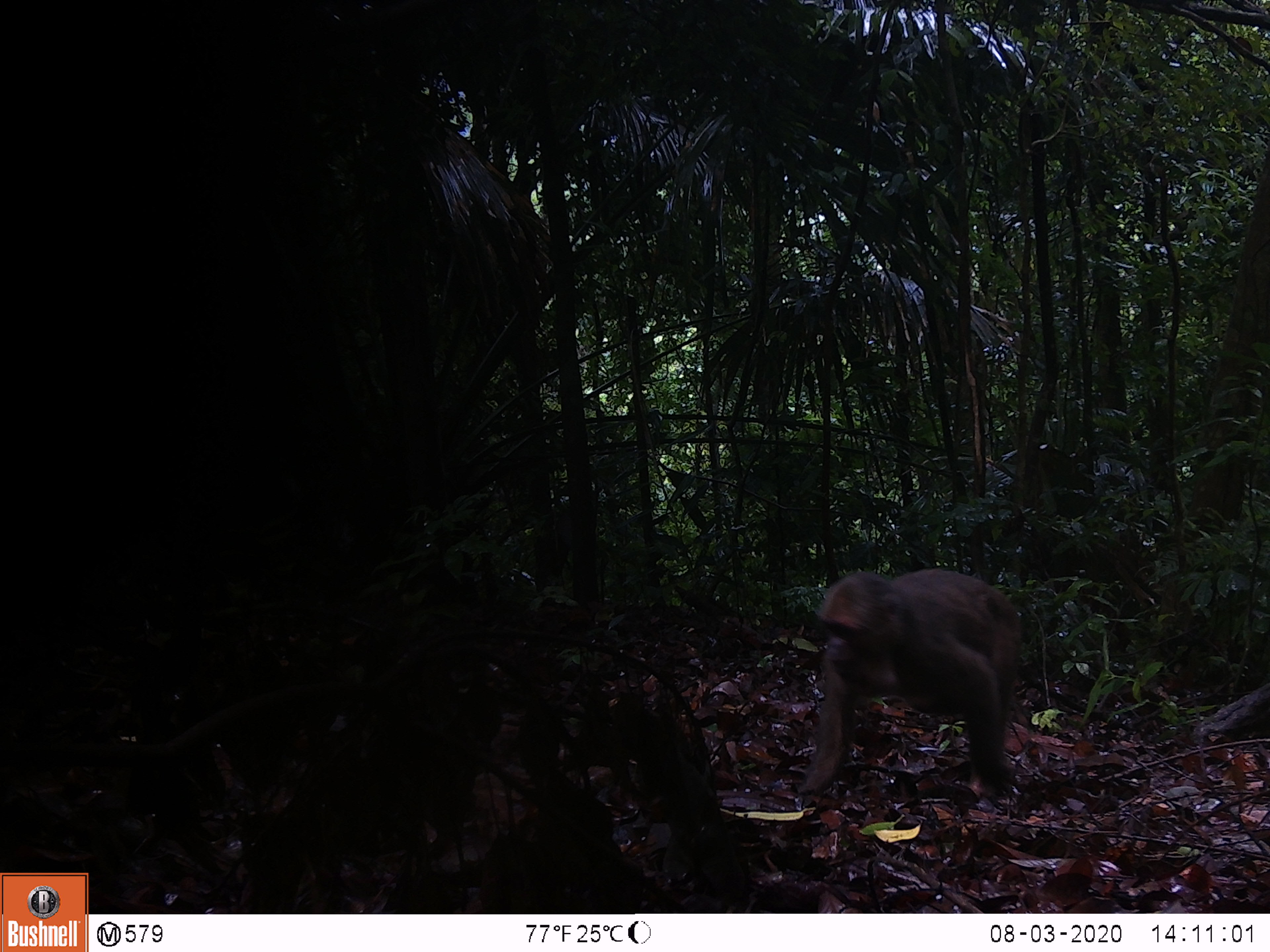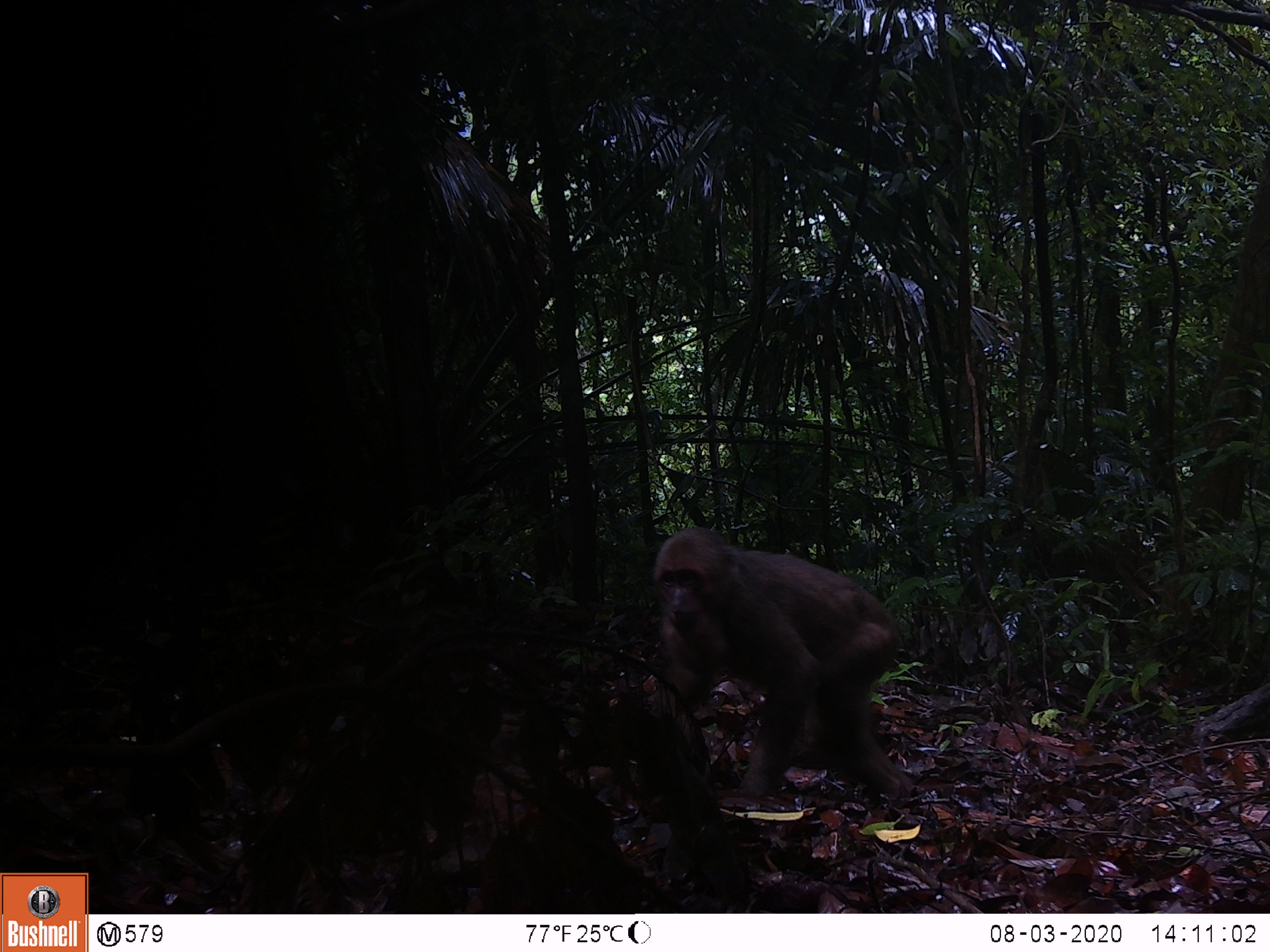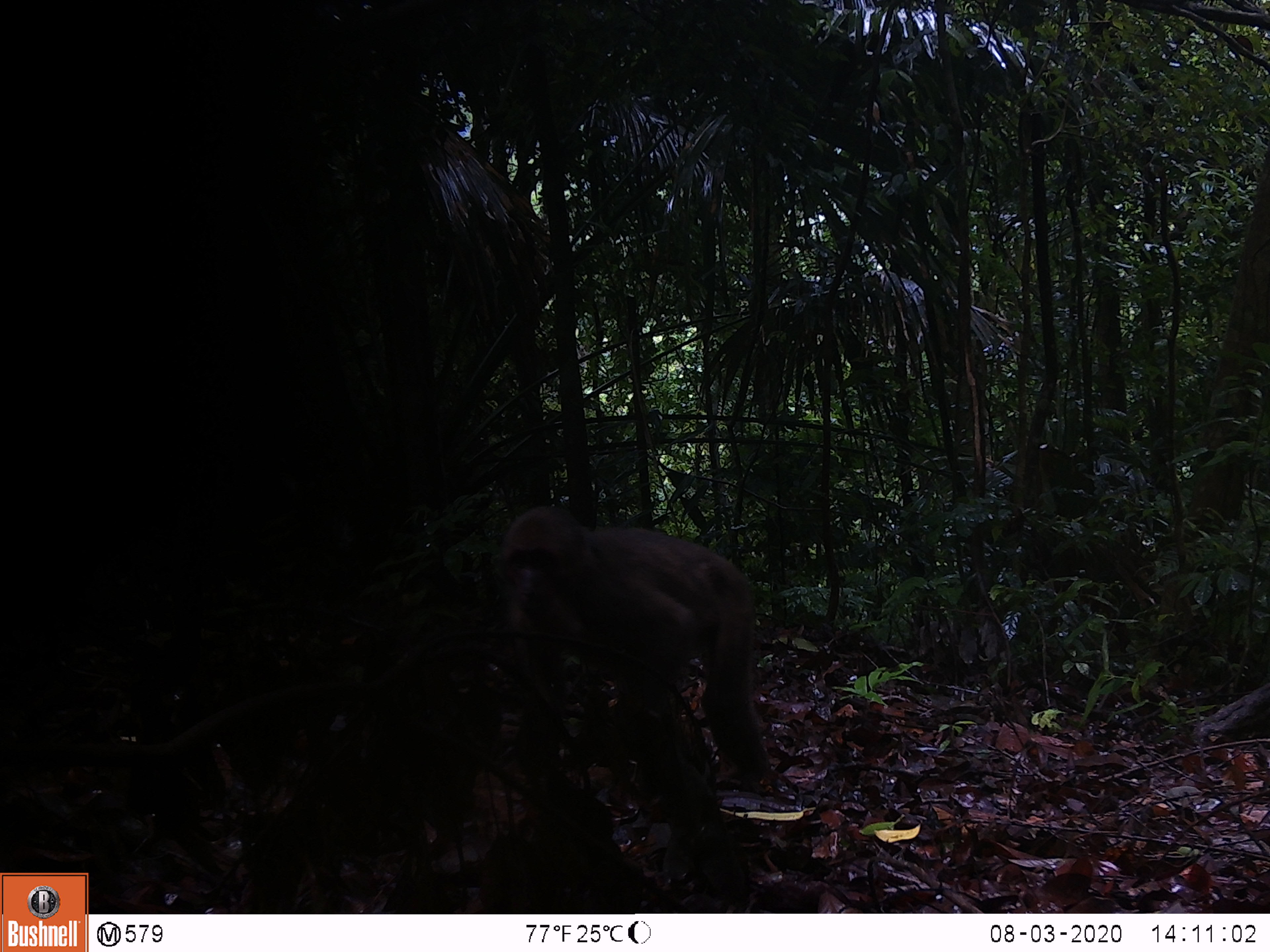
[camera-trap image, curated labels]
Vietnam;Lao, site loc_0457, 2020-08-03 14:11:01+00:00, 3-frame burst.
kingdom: Animalia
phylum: Chordata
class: Mammalia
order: Primates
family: Cercopithecidae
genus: Macaca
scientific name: Macaca arctoides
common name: stump-tailed macaque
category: stump tailed macaque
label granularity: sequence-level